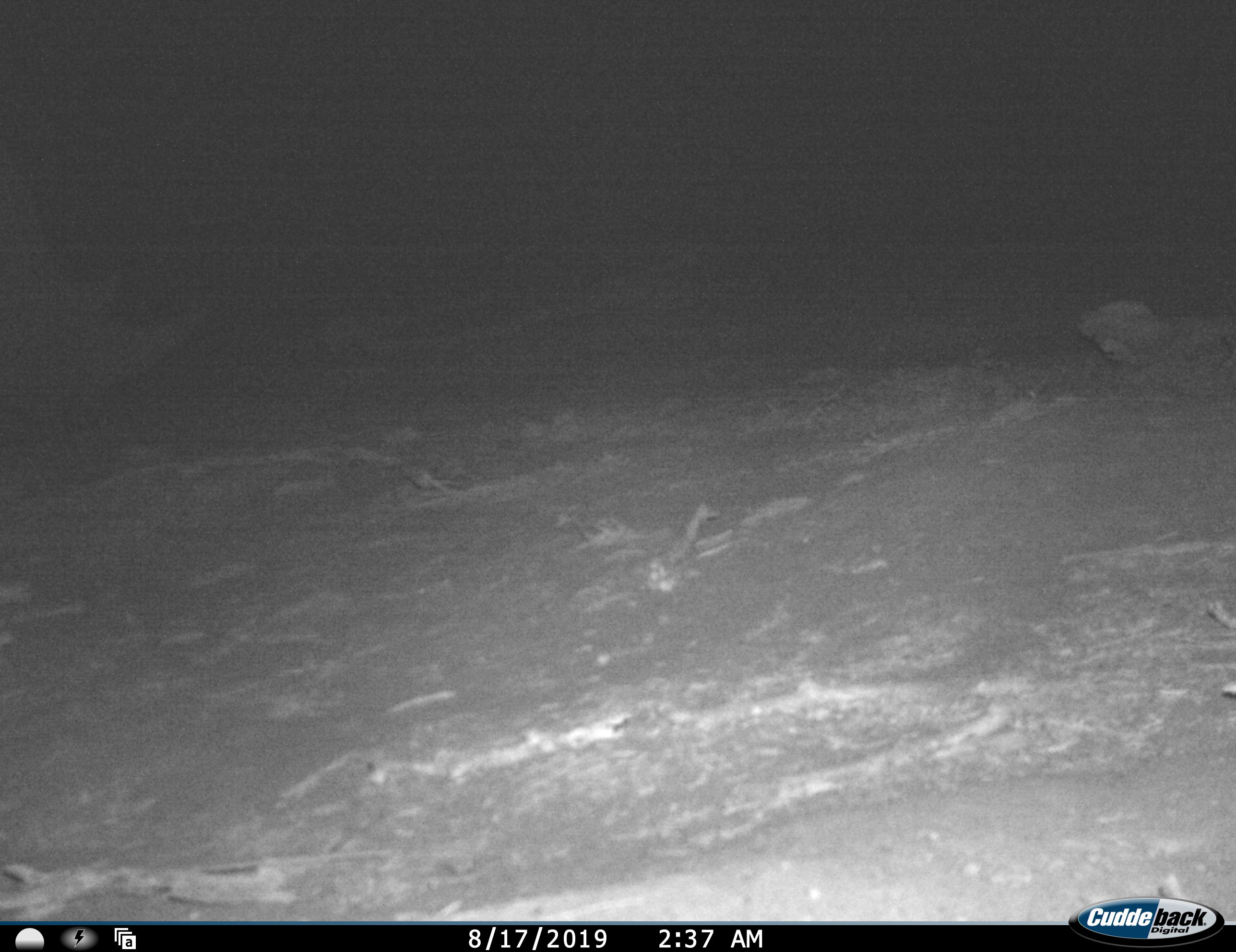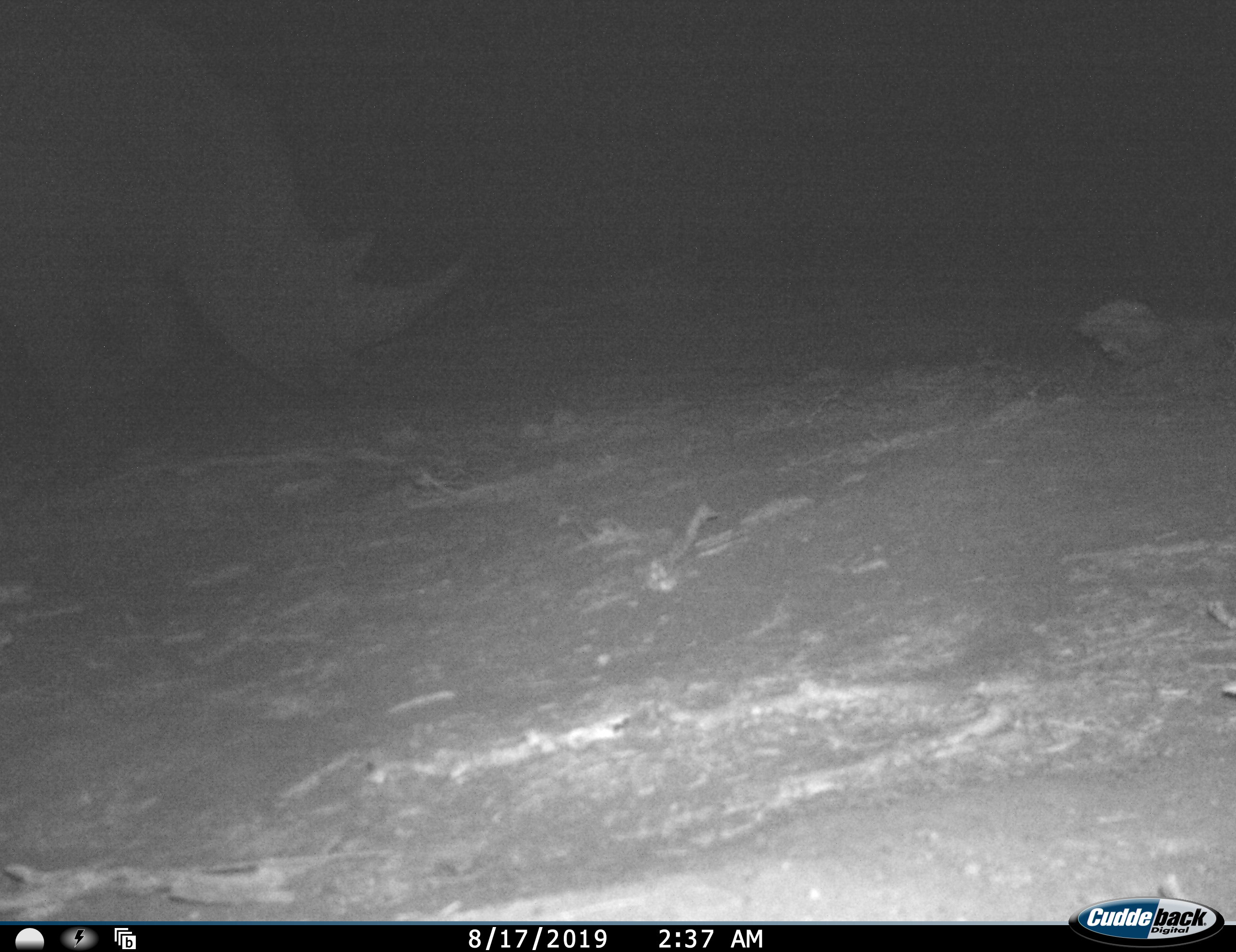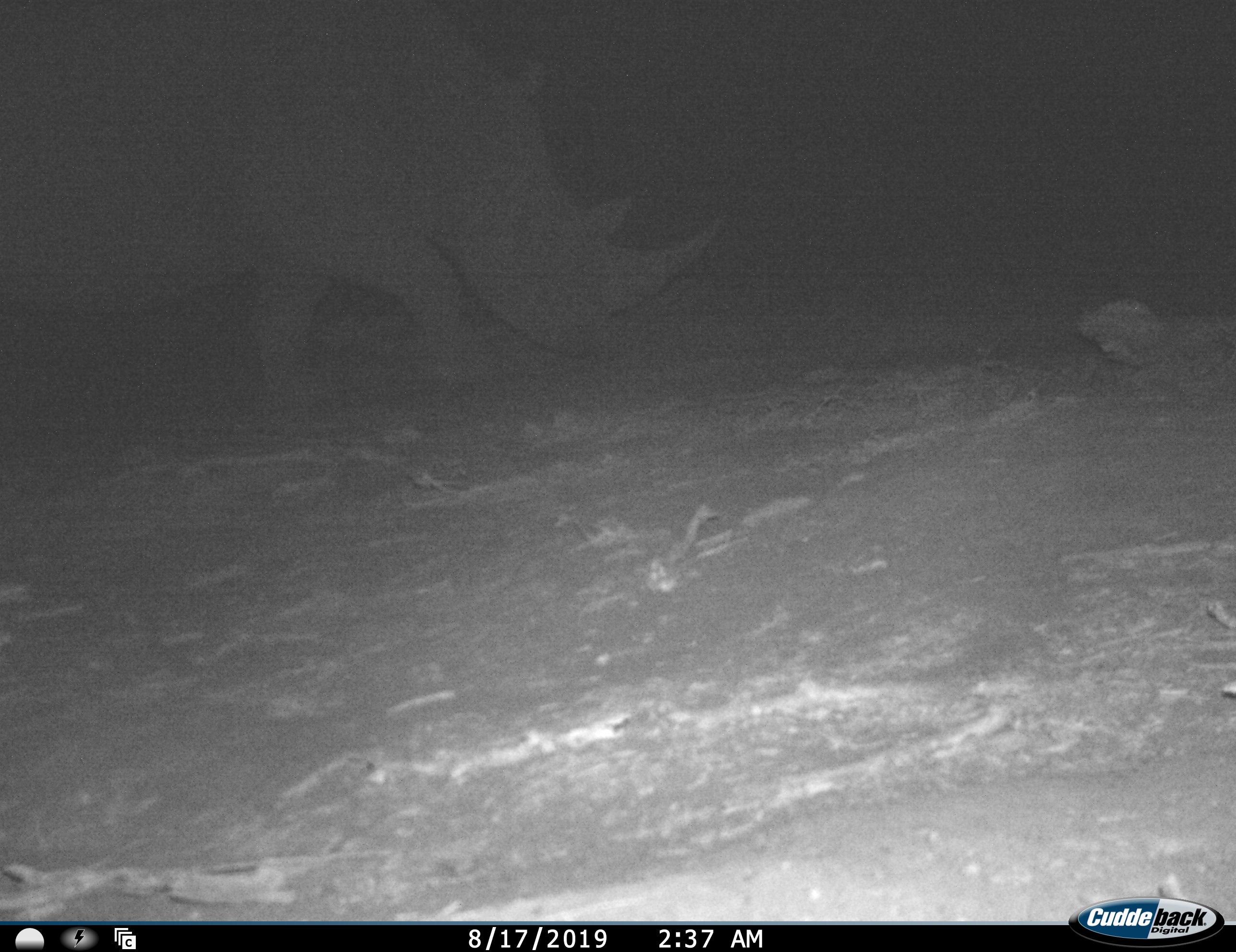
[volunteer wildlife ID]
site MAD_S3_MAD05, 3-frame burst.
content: unidentified animal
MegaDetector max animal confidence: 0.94